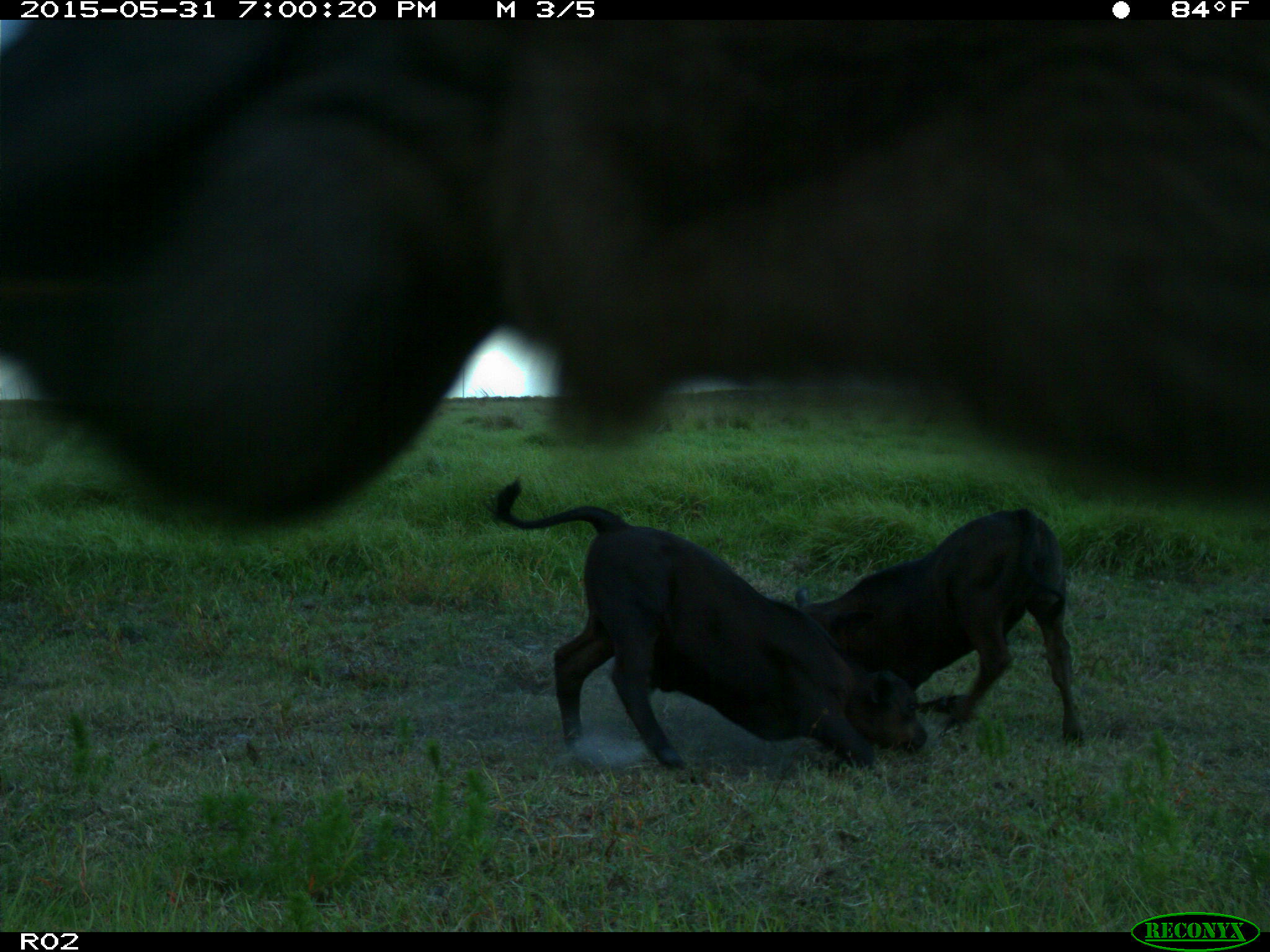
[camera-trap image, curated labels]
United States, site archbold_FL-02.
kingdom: Animalia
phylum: Chordata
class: Mammalia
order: Artiodactyla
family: Bovidae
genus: Bos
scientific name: Bos taurus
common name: domestic cow